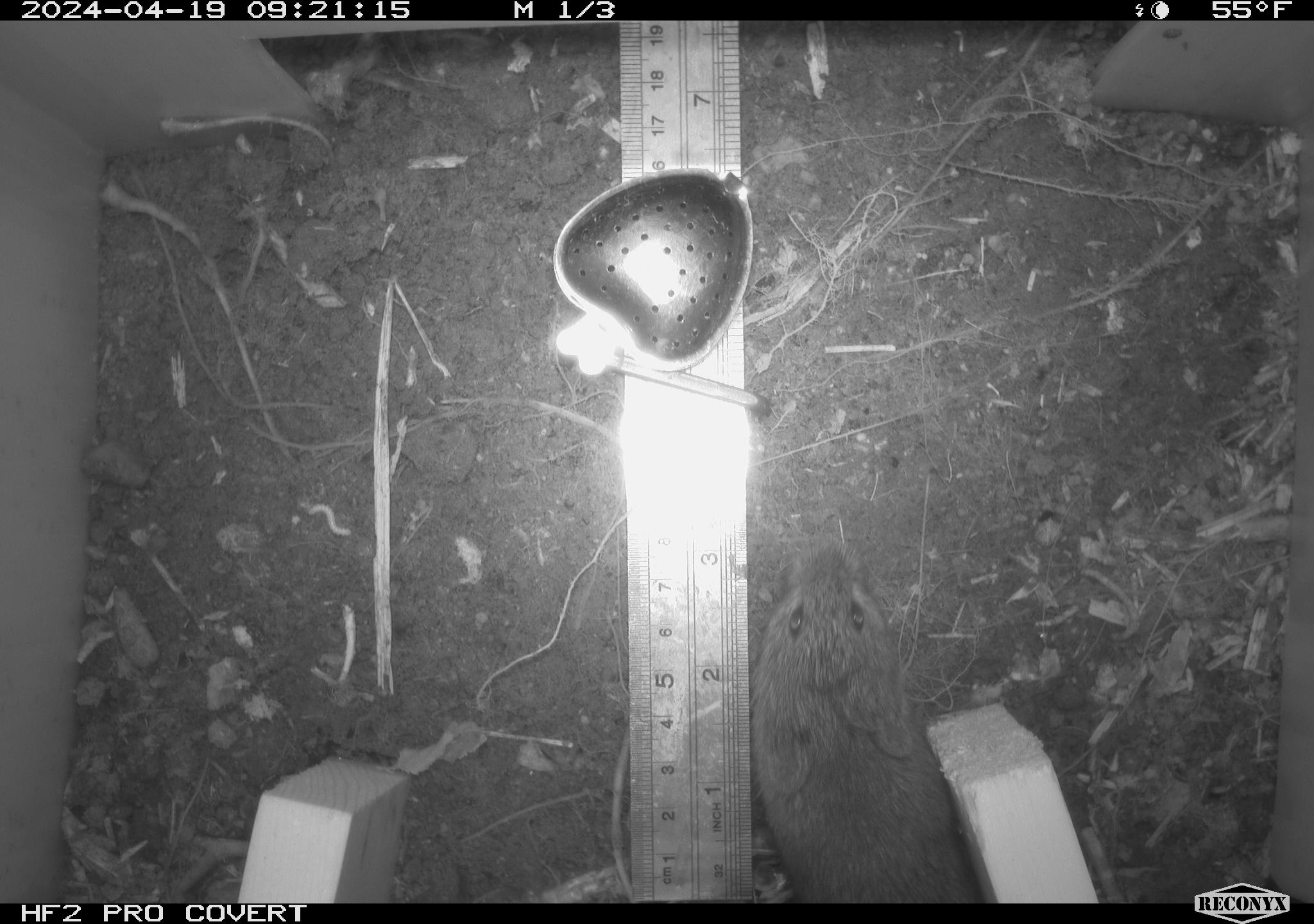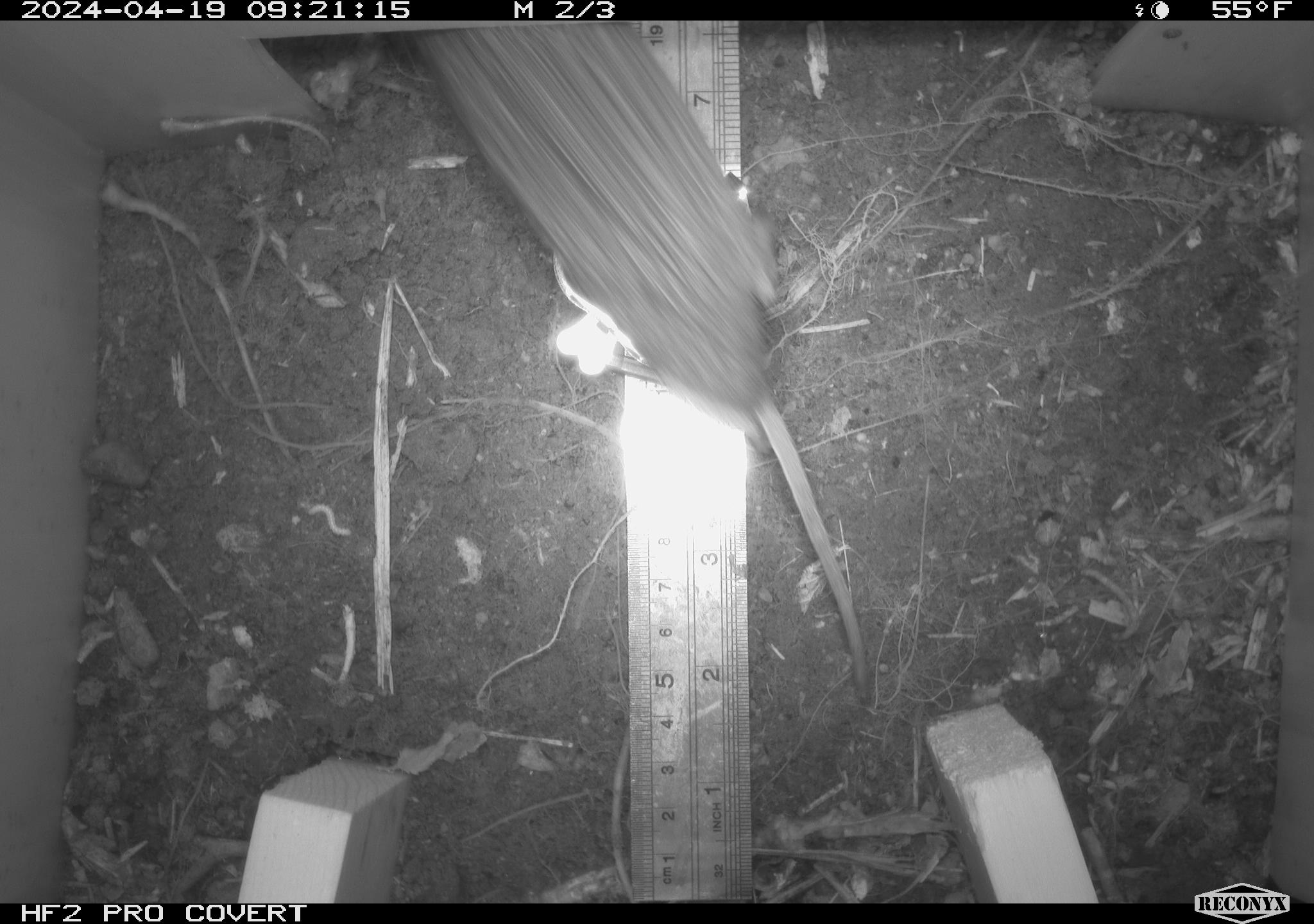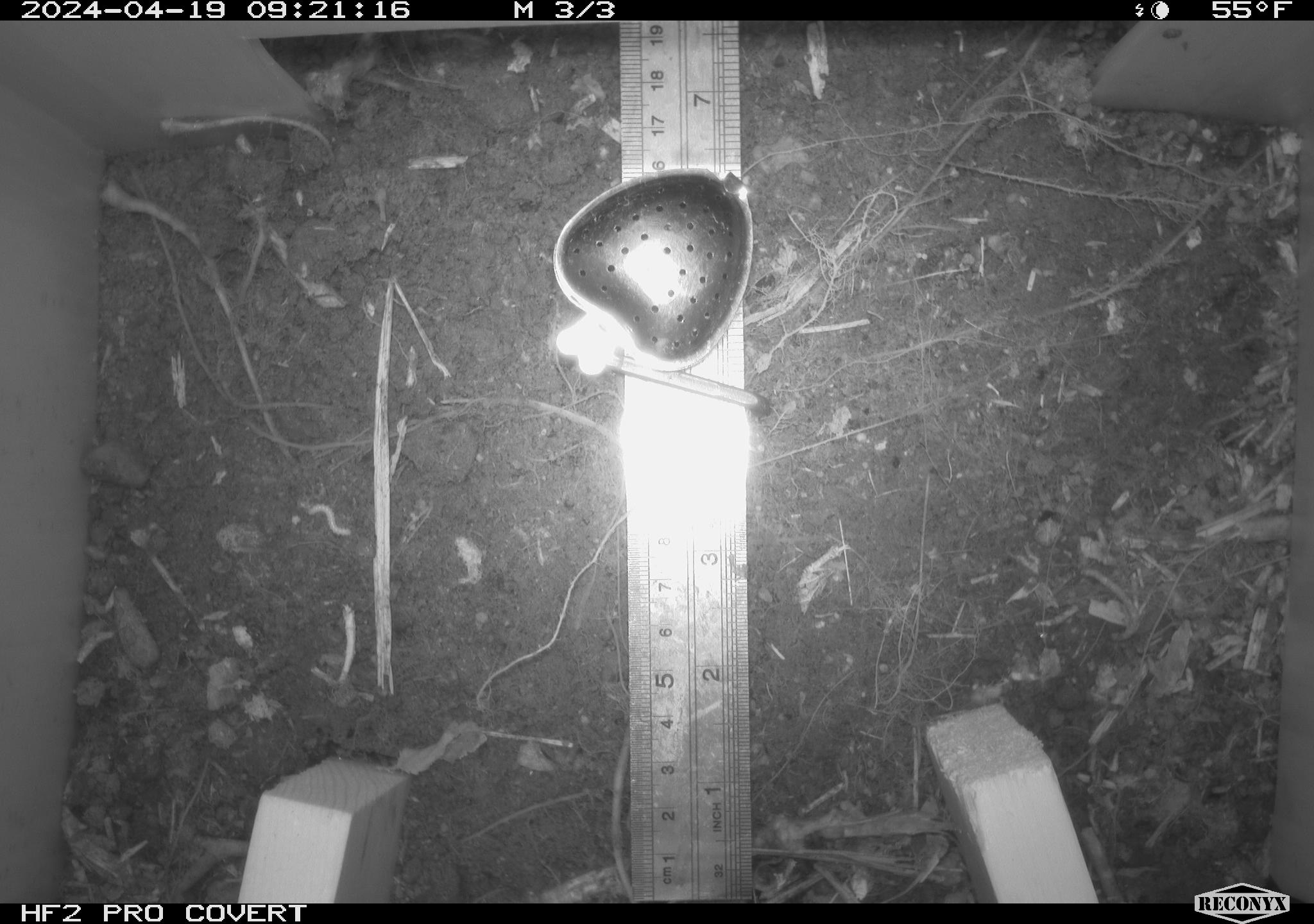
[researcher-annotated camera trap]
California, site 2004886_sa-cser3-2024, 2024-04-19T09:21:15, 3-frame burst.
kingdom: Animalia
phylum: Chordata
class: Mammalia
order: Rodentia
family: Cricetidae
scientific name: Cricetidae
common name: hamsters, voles, lemmings, and allies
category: cricetidae family